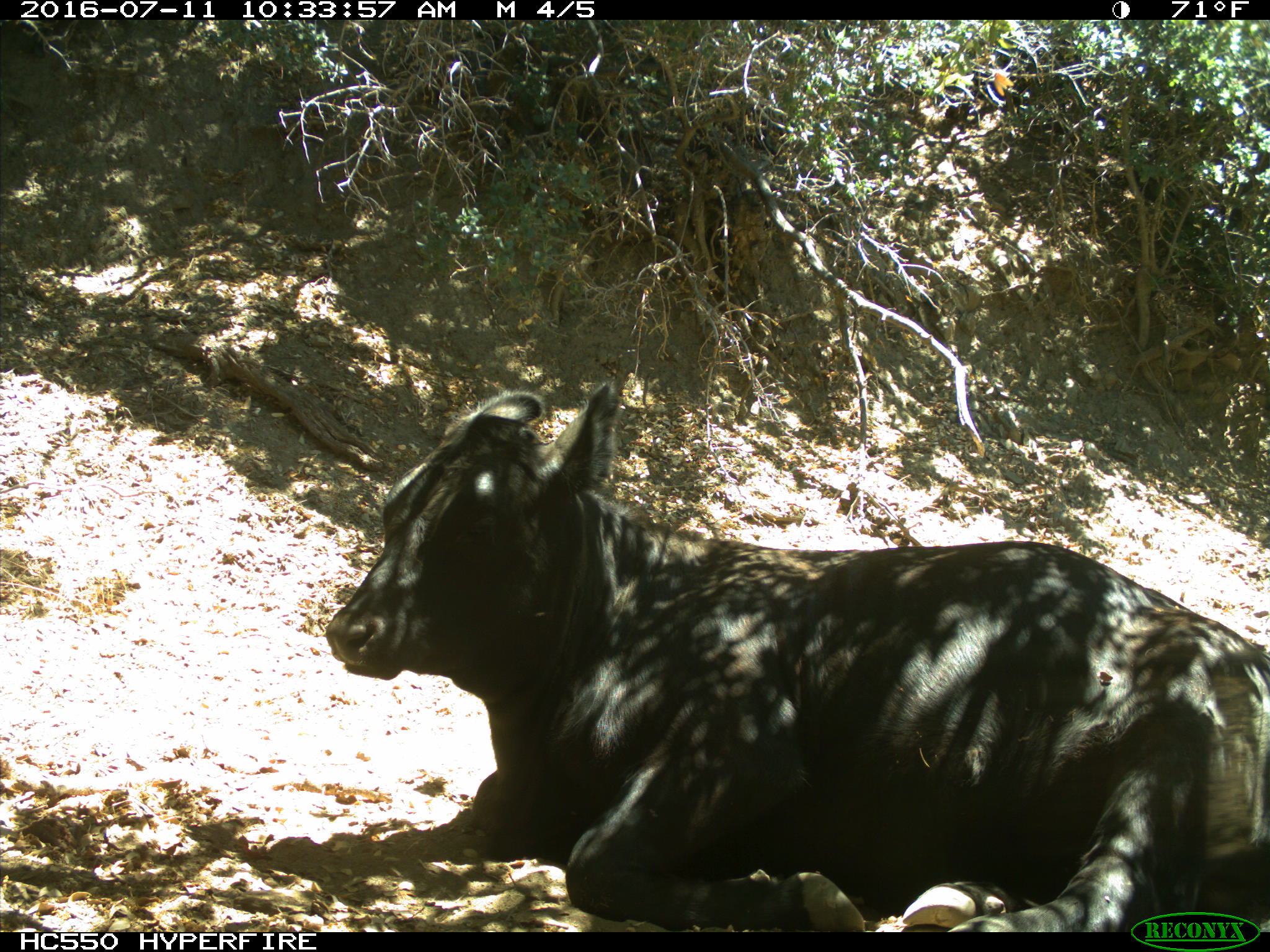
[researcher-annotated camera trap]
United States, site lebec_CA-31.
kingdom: Animalia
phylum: Chordata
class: Mammalia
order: Artiodactyla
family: Bovidae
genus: Bos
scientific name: Bos taurus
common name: domestic cow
Bos taurus (domestic cow).